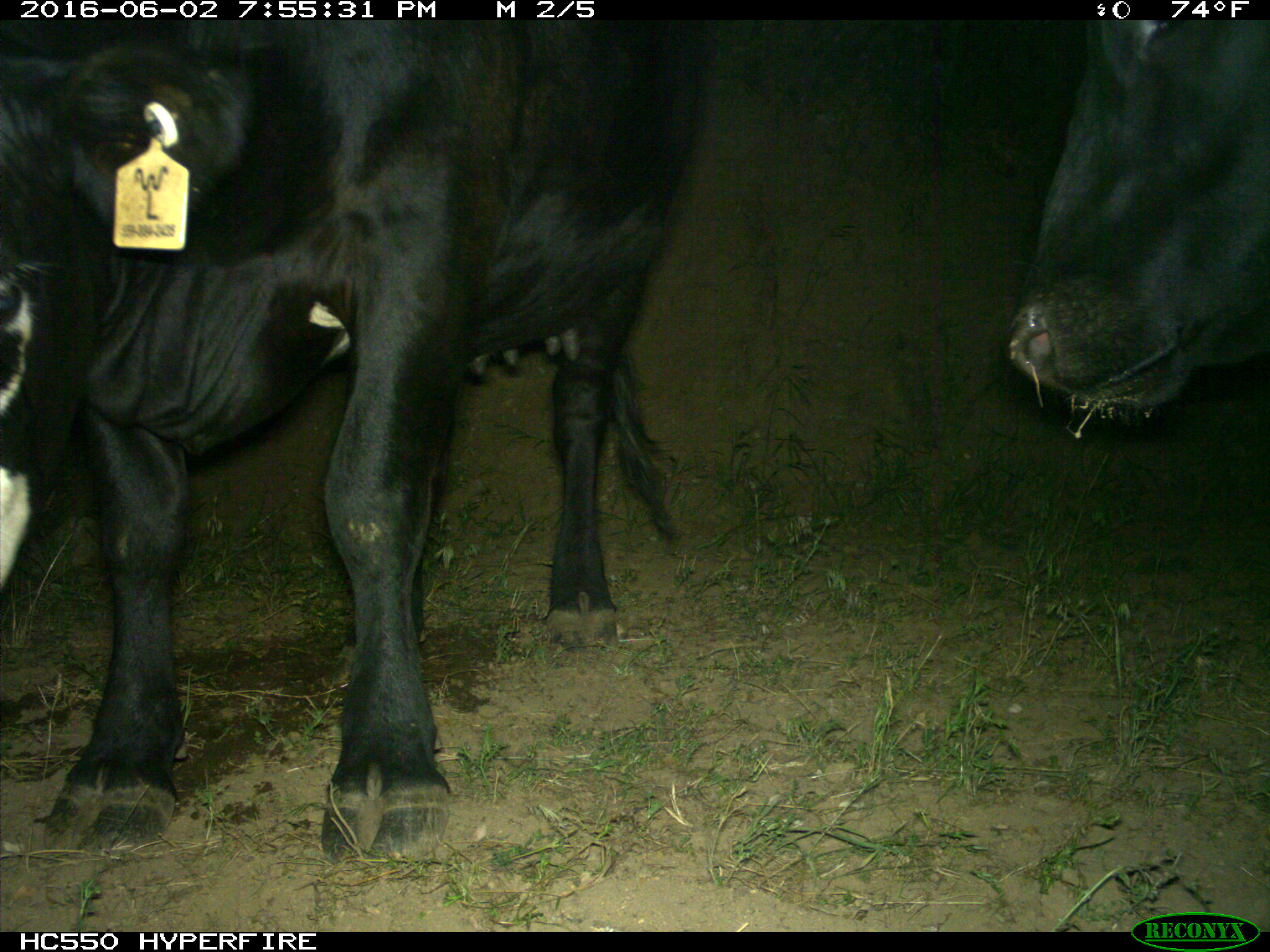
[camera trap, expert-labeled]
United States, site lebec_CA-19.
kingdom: Animalia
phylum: Chordata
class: Mammalia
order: Artiodactyla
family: Bovidae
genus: Bos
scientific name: Bos taurus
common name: domestic cow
Bos taurus (domestic cow).